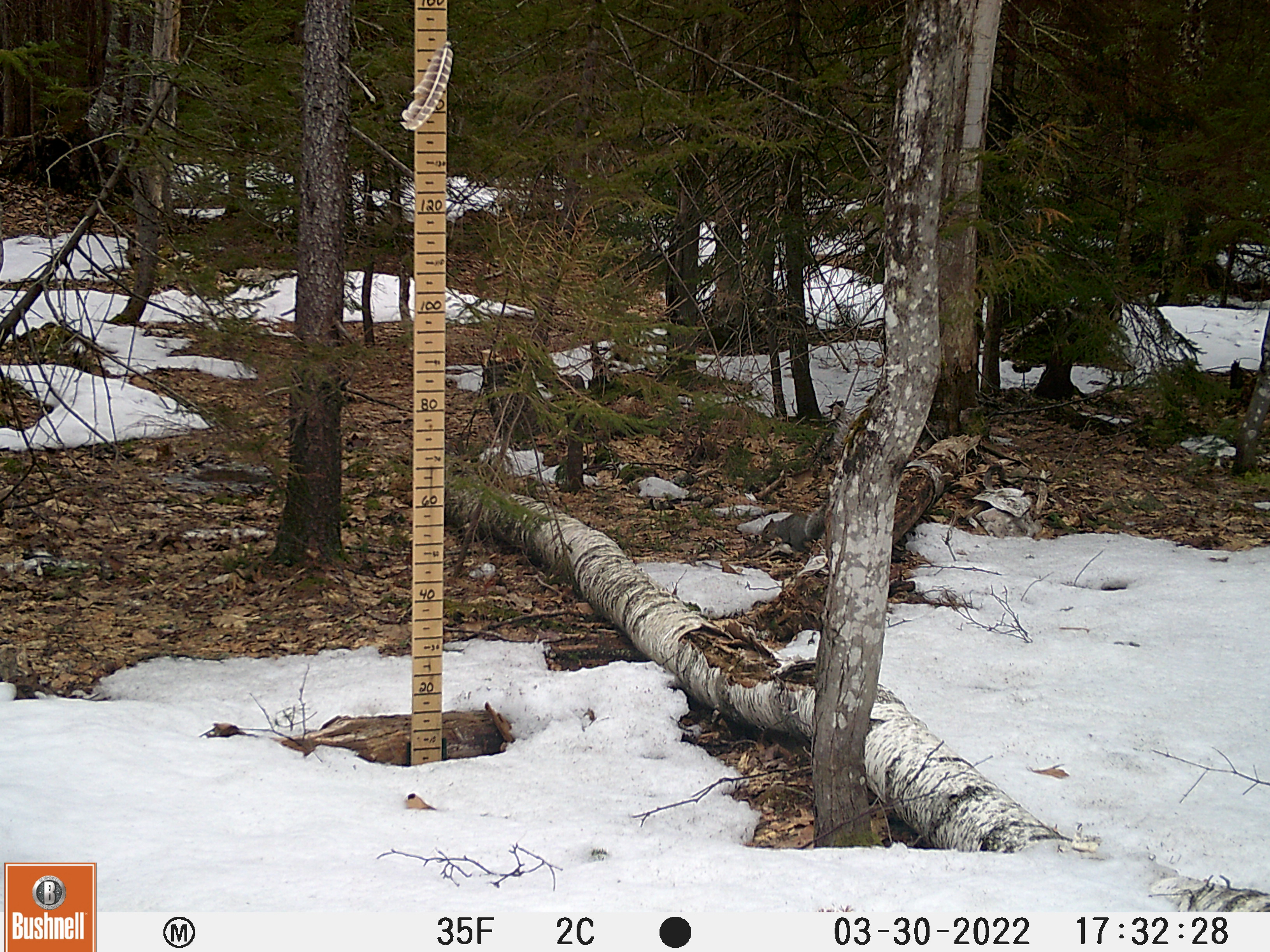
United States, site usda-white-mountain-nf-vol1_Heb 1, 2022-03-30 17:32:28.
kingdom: Animalia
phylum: Chordata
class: Mammalia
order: Rodentia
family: Sciuridae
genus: Sciurus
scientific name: Sciurus carolinensis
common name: gray squirrel